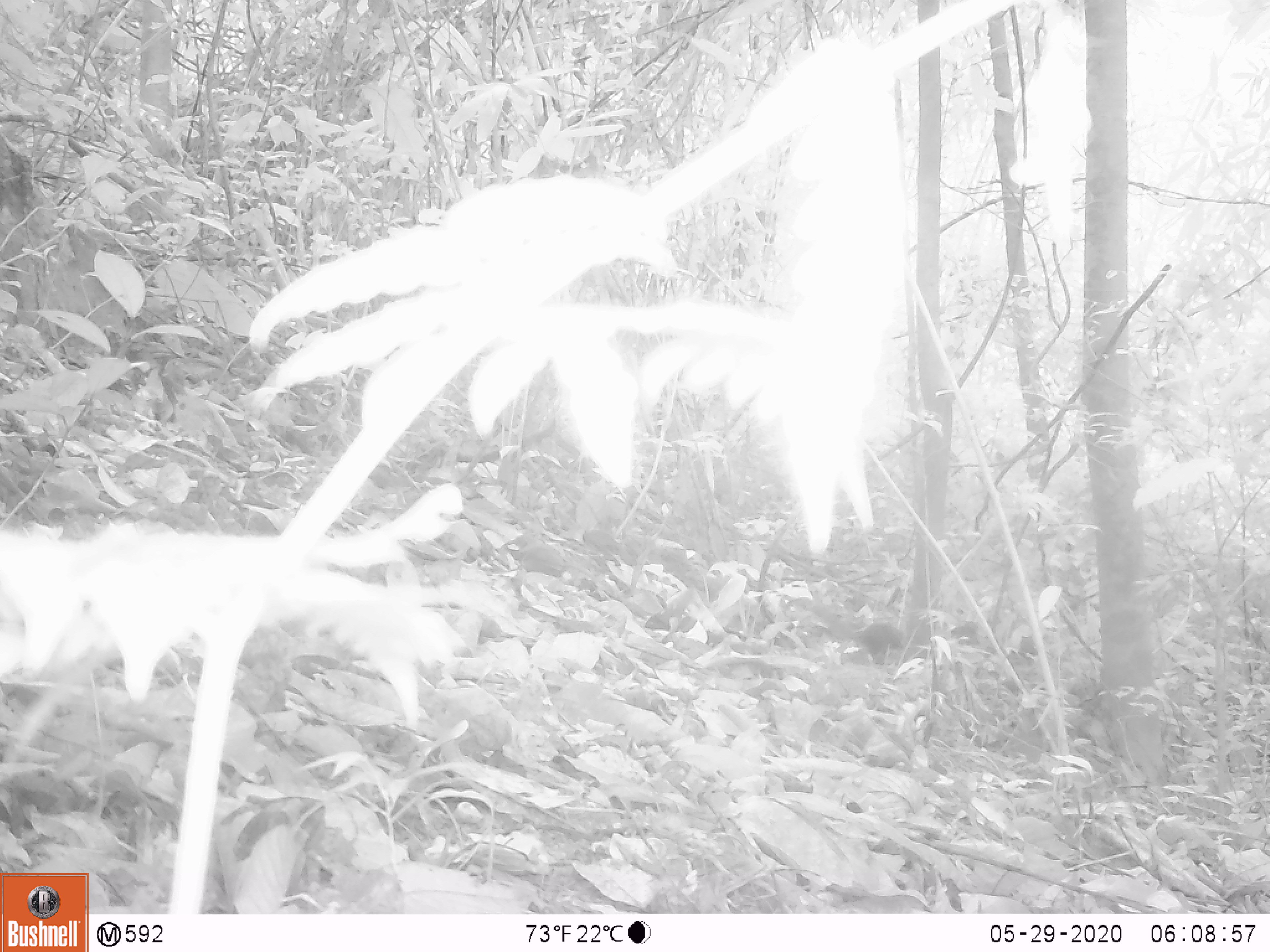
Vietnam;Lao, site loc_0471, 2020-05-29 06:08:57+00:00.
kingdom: Animalia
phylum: Chordata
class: Aves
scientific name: Aves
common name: bird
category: unidentified bird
Unidentified bird (bird) (Aves). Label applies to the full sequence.